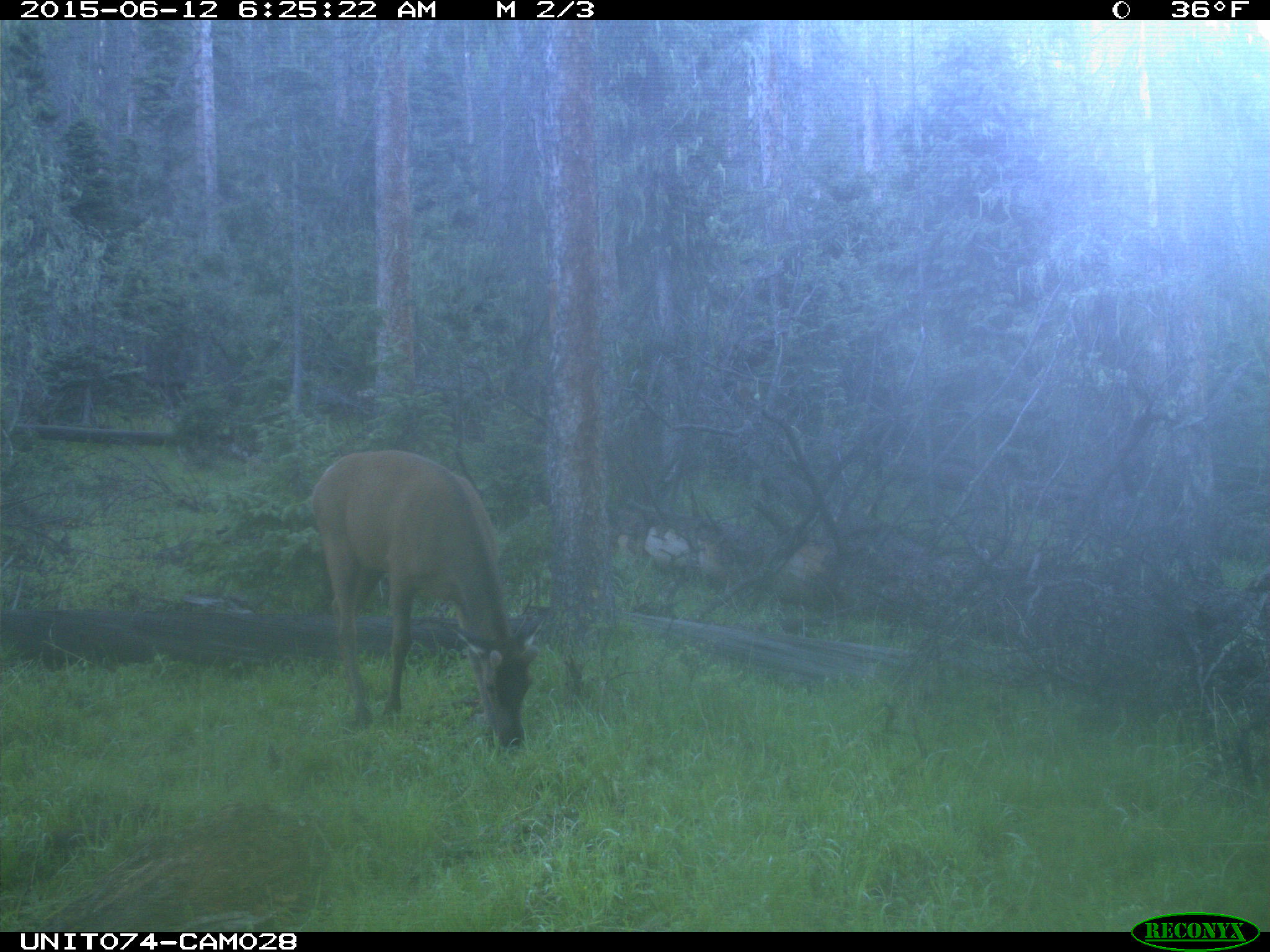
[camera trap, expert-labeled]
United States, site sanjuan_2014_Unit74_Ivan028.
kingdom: Animalia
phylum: Chordata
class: Mammalia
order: Artiodactyla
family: Cervidae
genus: Cervus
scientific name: Cervus elaphus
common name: red deer